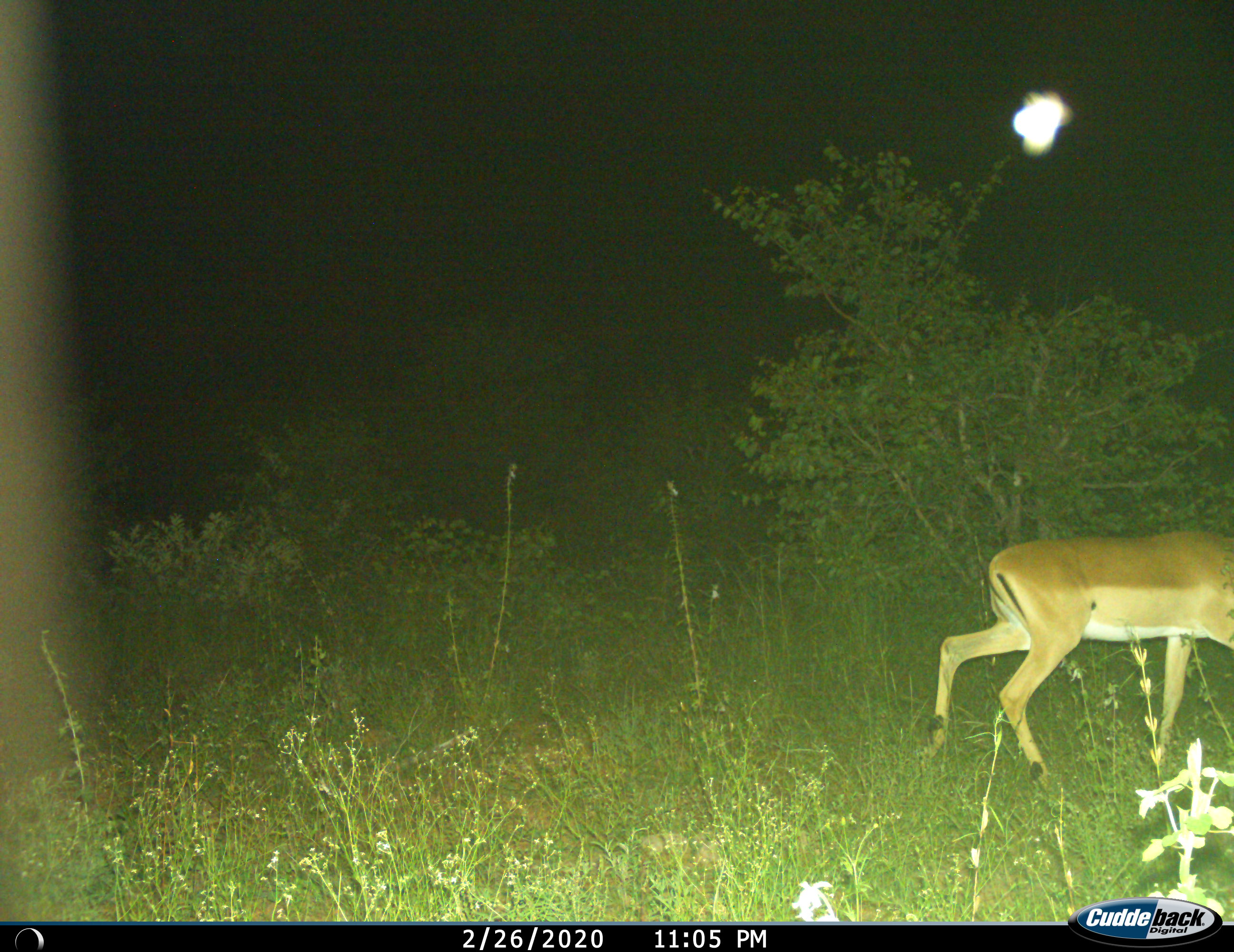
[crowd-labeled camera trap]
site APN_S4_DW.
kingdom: Animalia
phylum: Chordata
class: Mammalia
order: Artiodactyla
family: Bovidae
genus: Aepyceros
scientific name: Aepyceros melampus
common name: impala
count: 1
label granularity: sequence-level